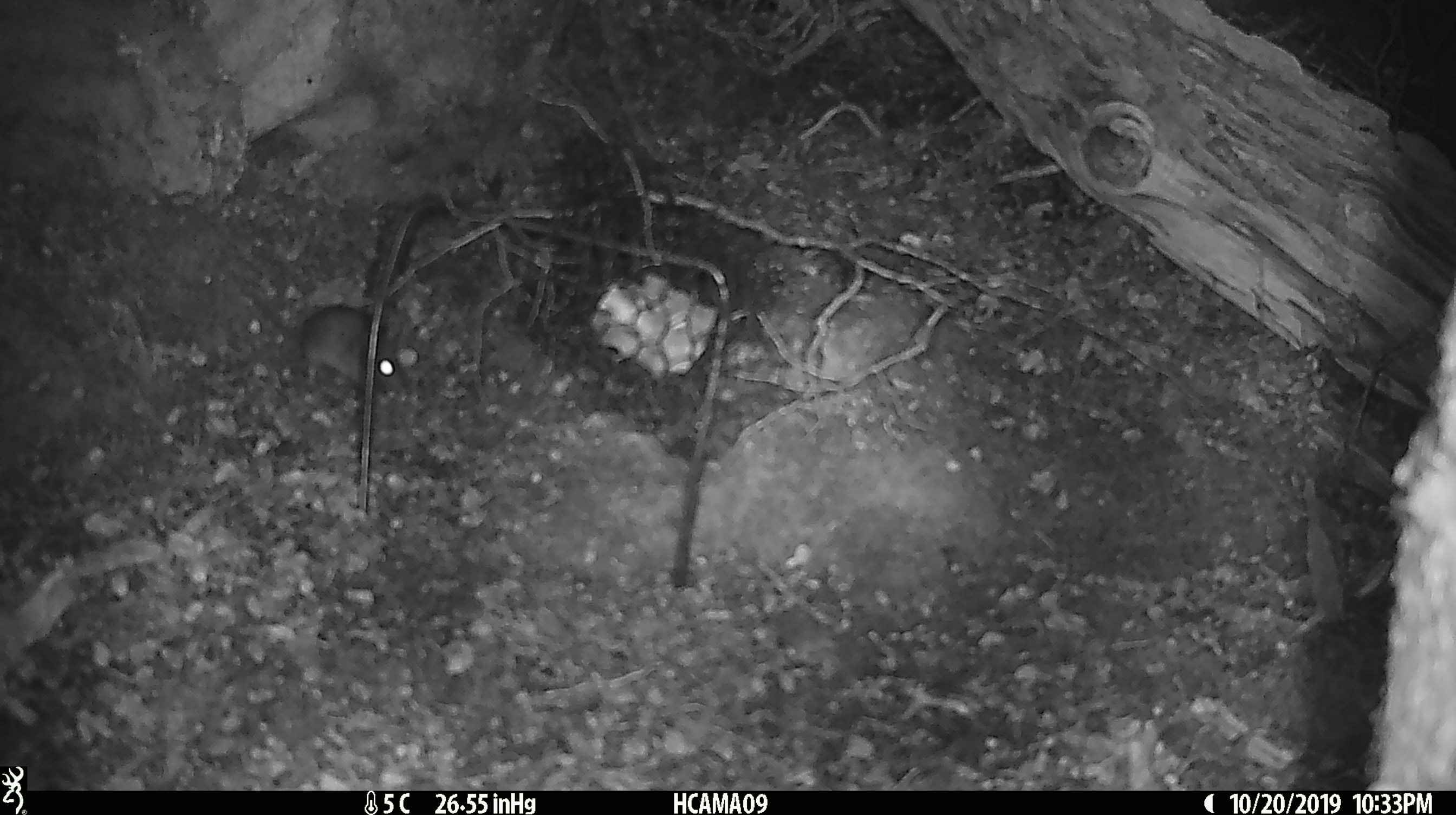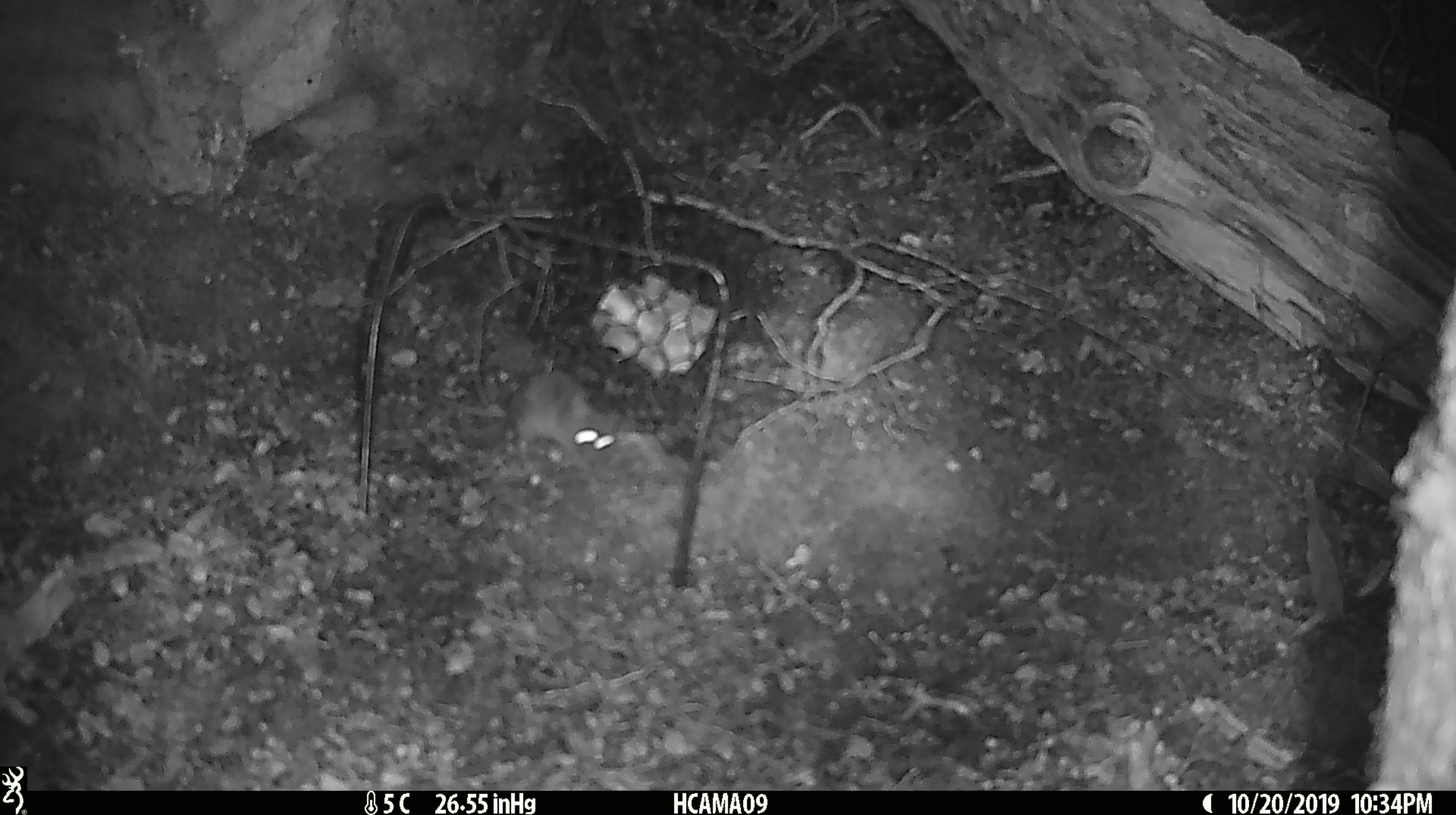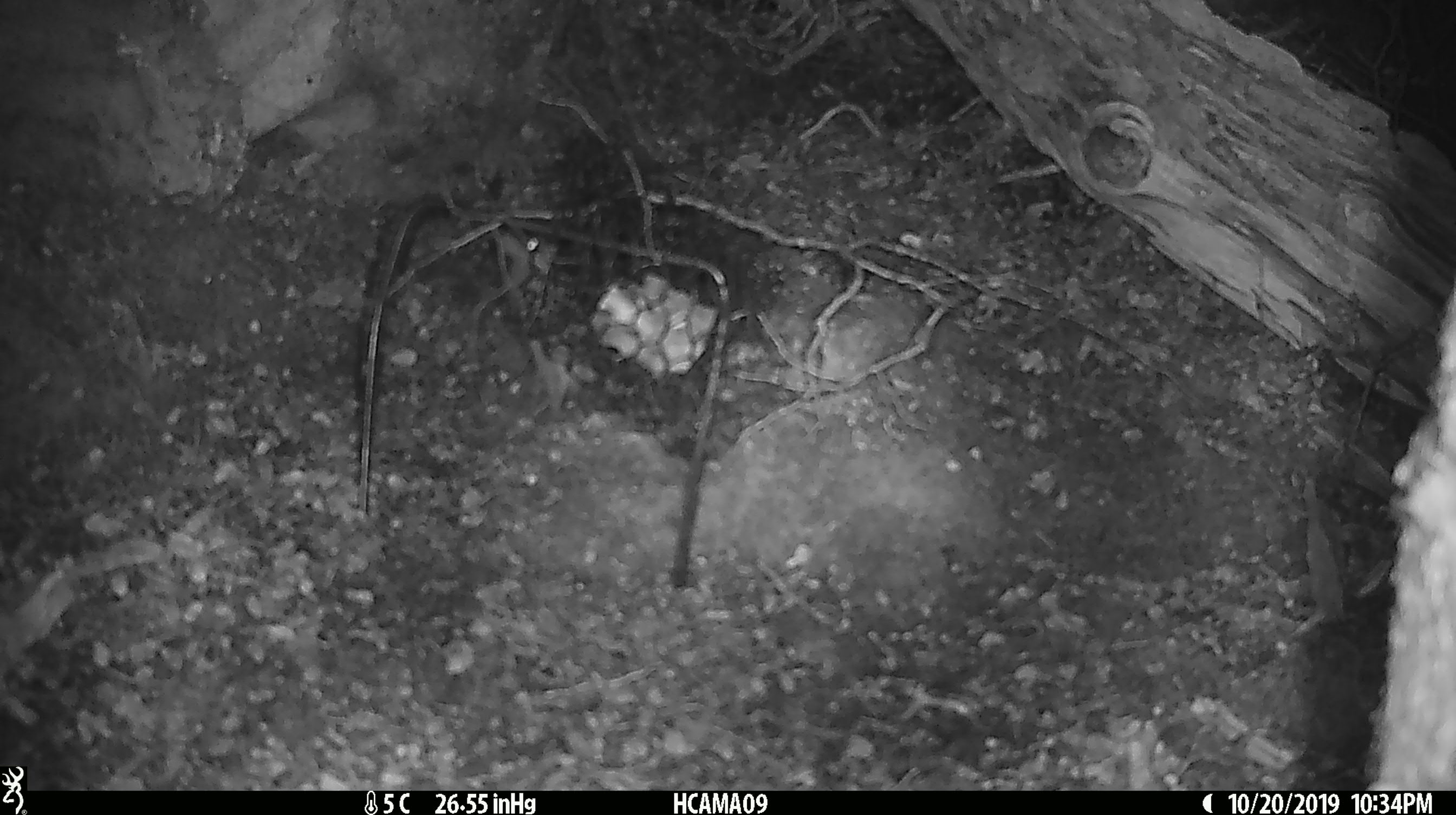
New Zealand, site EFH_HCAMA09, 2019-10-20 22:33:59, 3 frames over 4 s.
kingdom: Animalia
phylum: Chordata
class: Mammalia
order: Rodentia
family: Muridae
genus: Mus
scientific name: Mus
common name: mouse